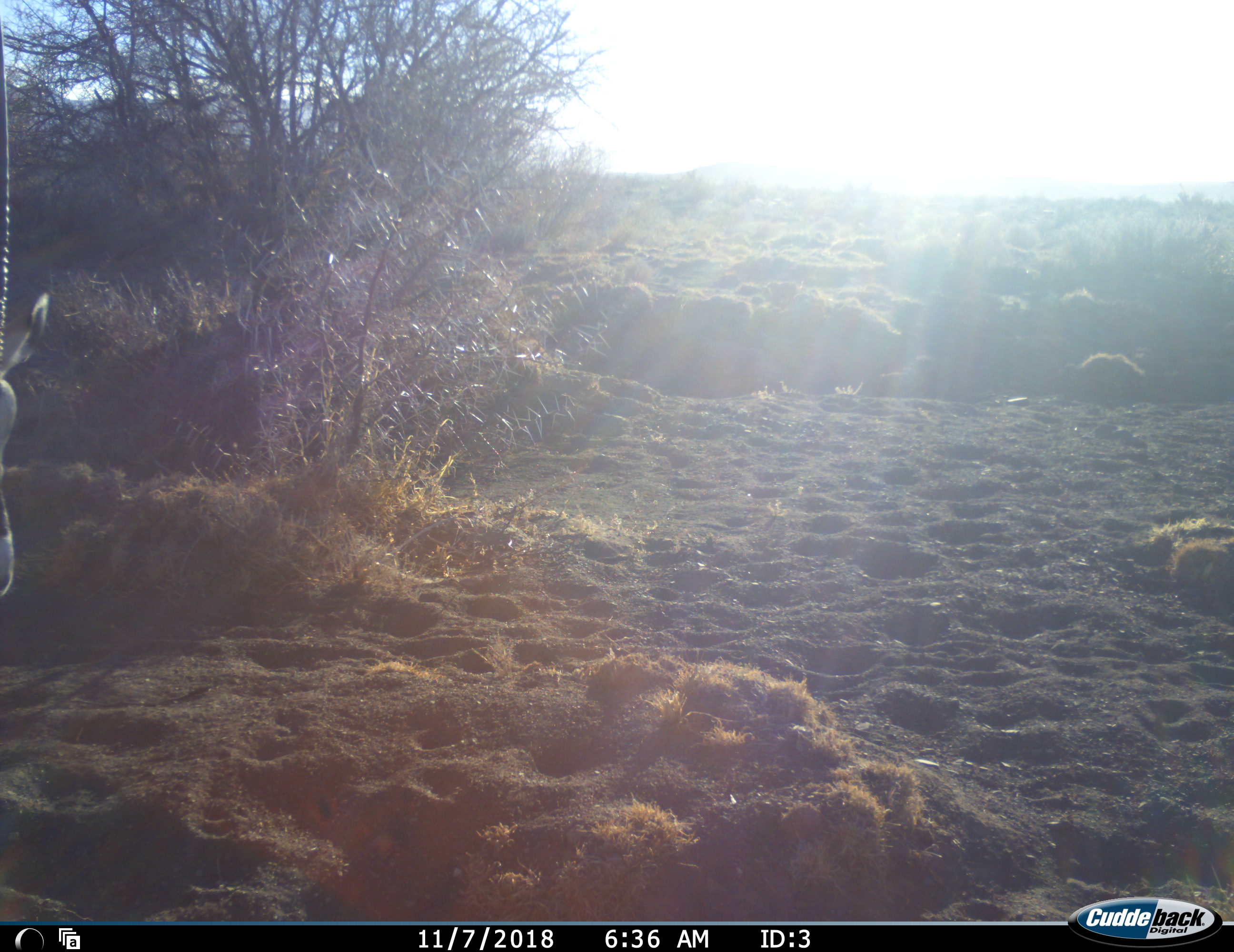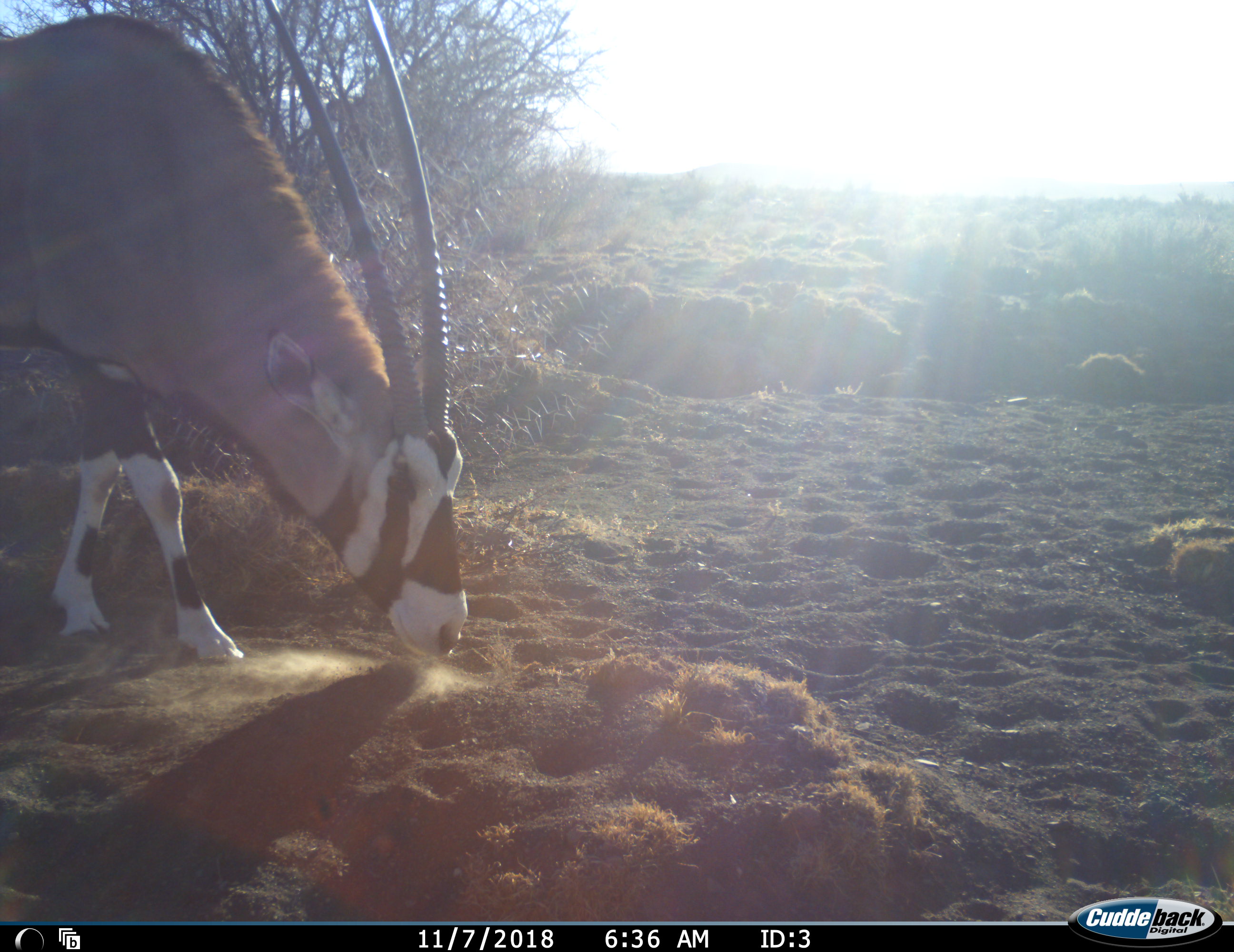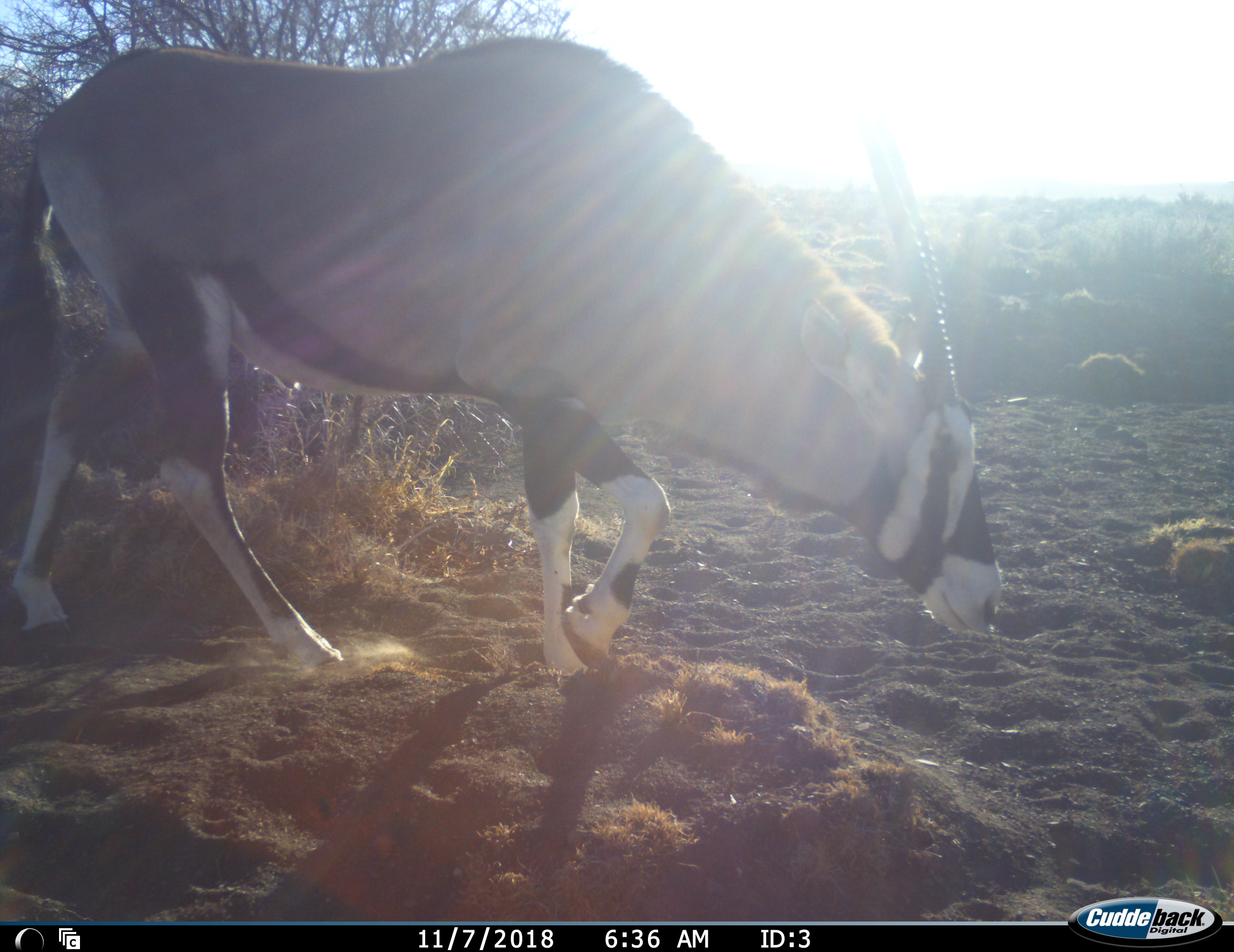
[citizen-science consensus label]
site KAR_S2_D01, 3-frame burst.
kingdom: Animalia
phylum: Chordata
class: Mammalia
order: Artiodactyla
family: Bovidae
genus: Oryx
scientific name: Oryx gazella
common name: gemsbok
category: oryx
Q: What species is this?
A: Oryx (gemsbok) (Oryx gazella).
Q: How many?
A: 1.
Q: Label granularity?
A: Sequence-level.